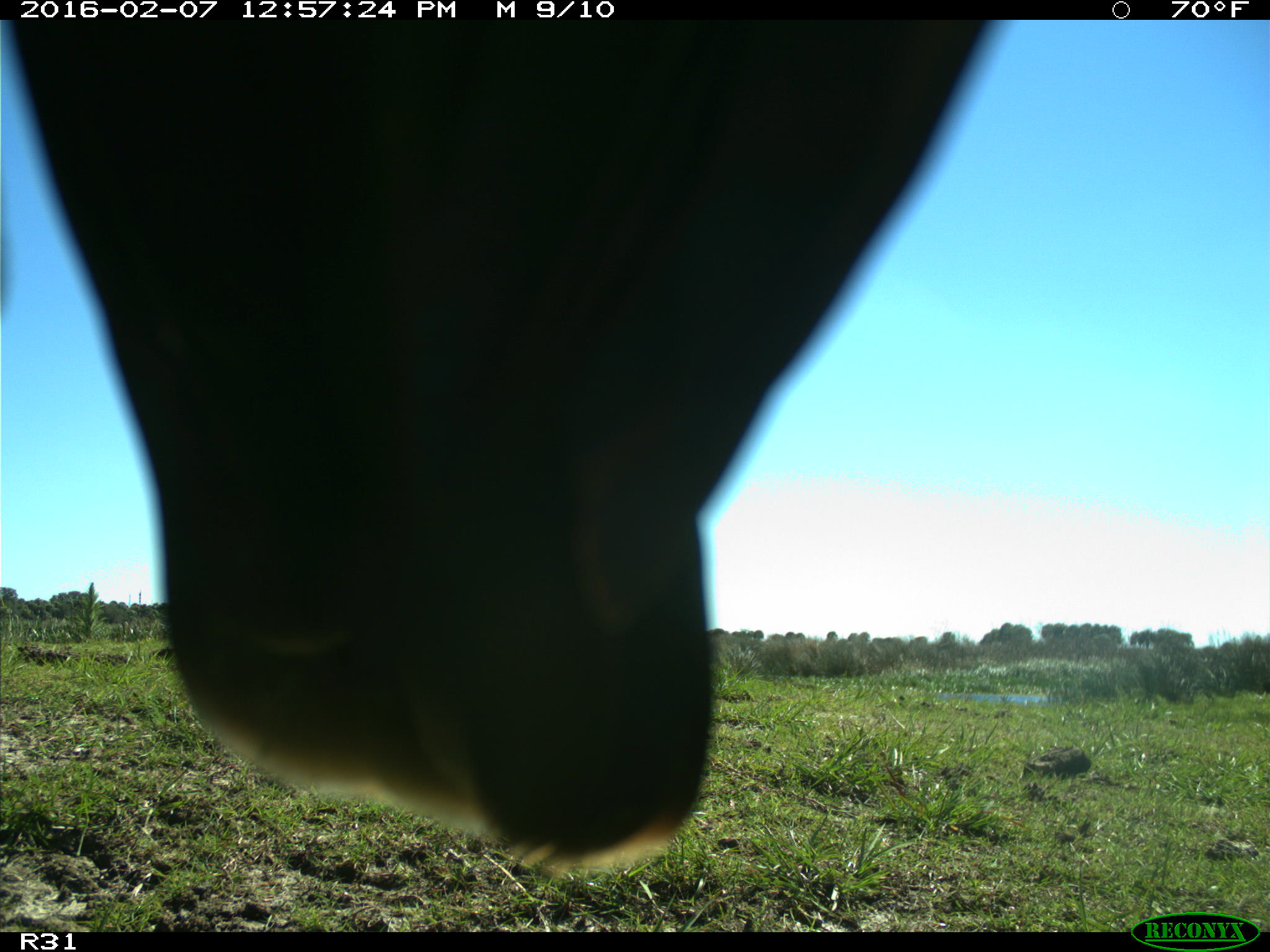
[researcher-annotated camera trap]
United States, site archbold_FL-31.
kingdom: Animalia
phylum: Chordata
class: Aves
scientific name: Aves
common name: birds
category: unidentified bird